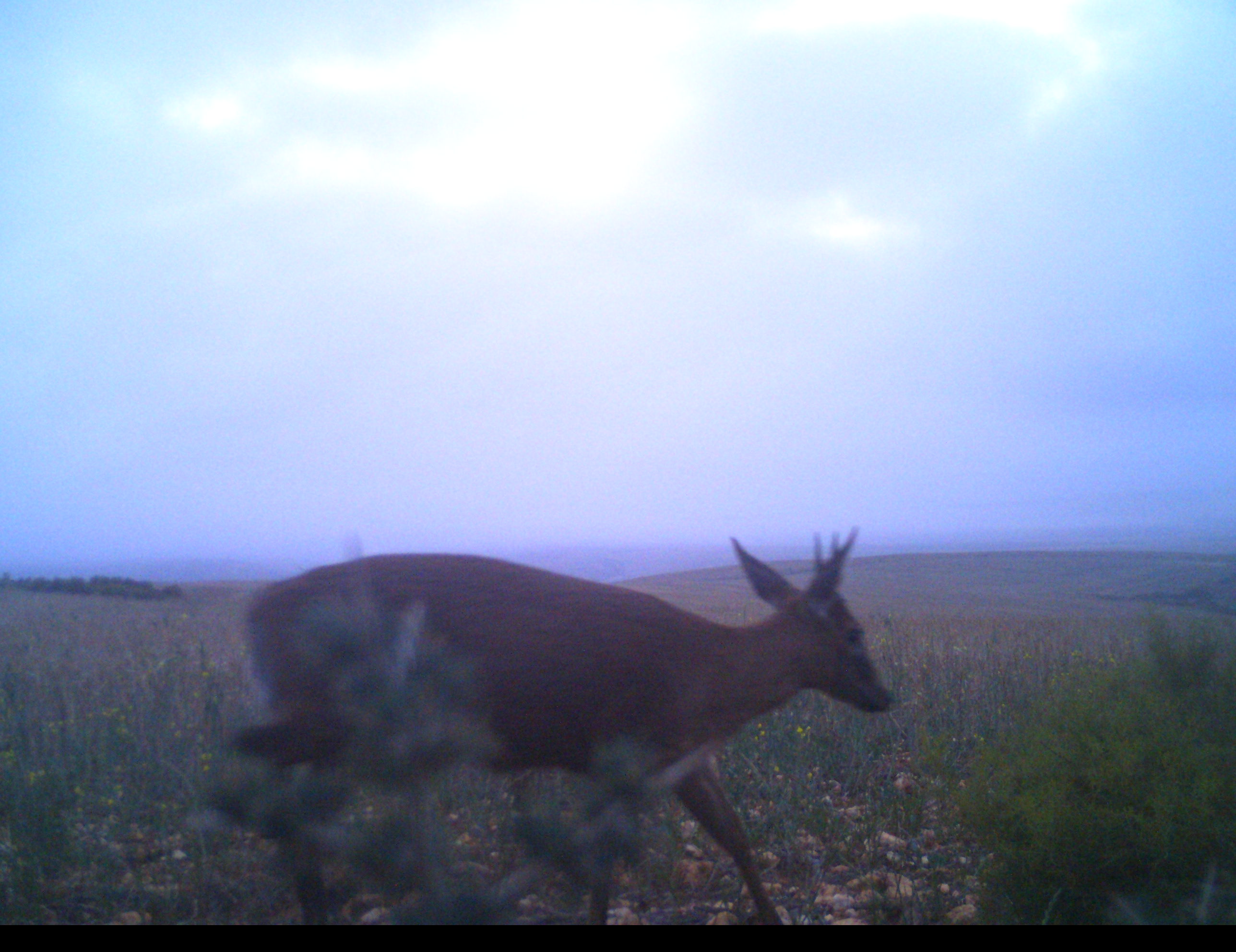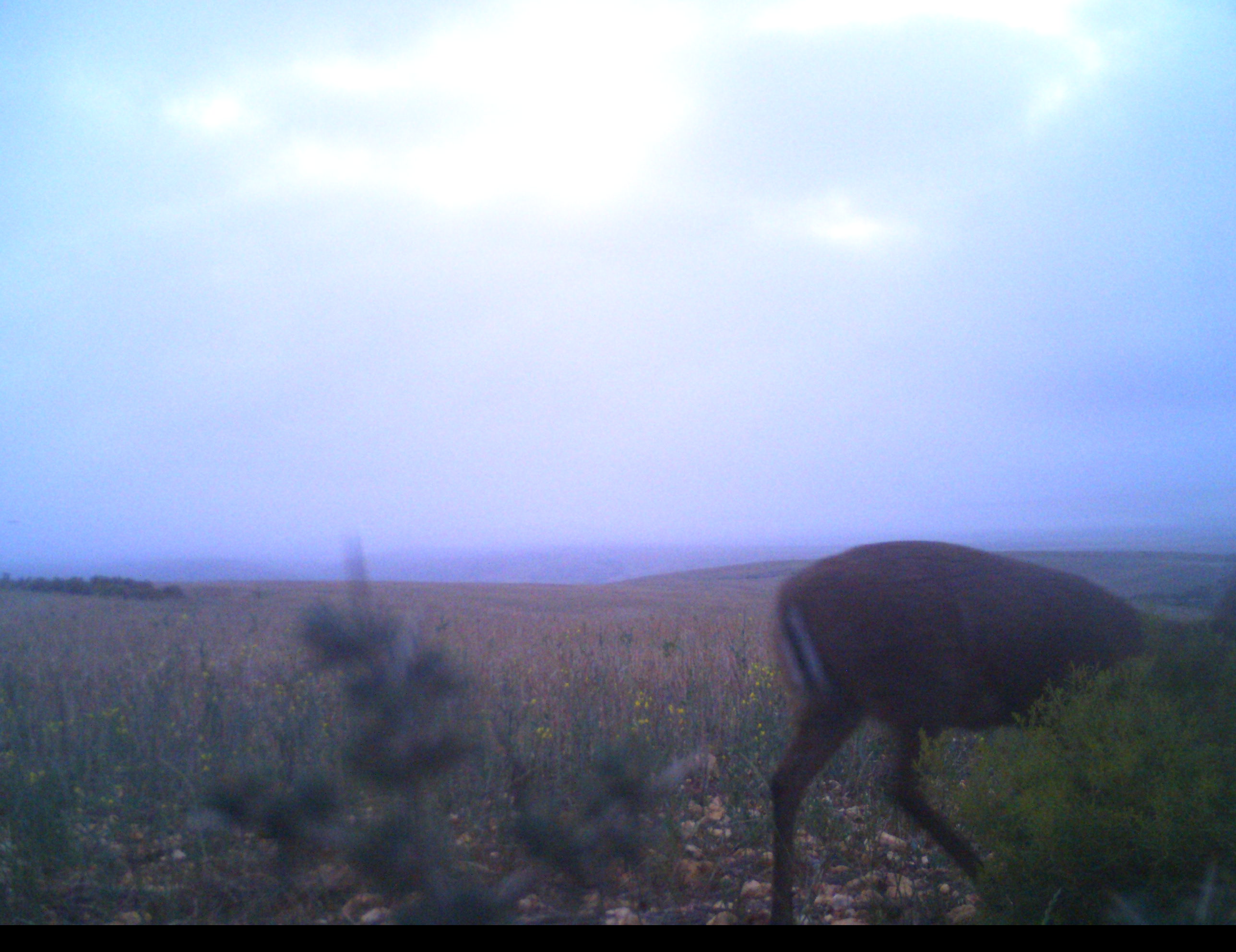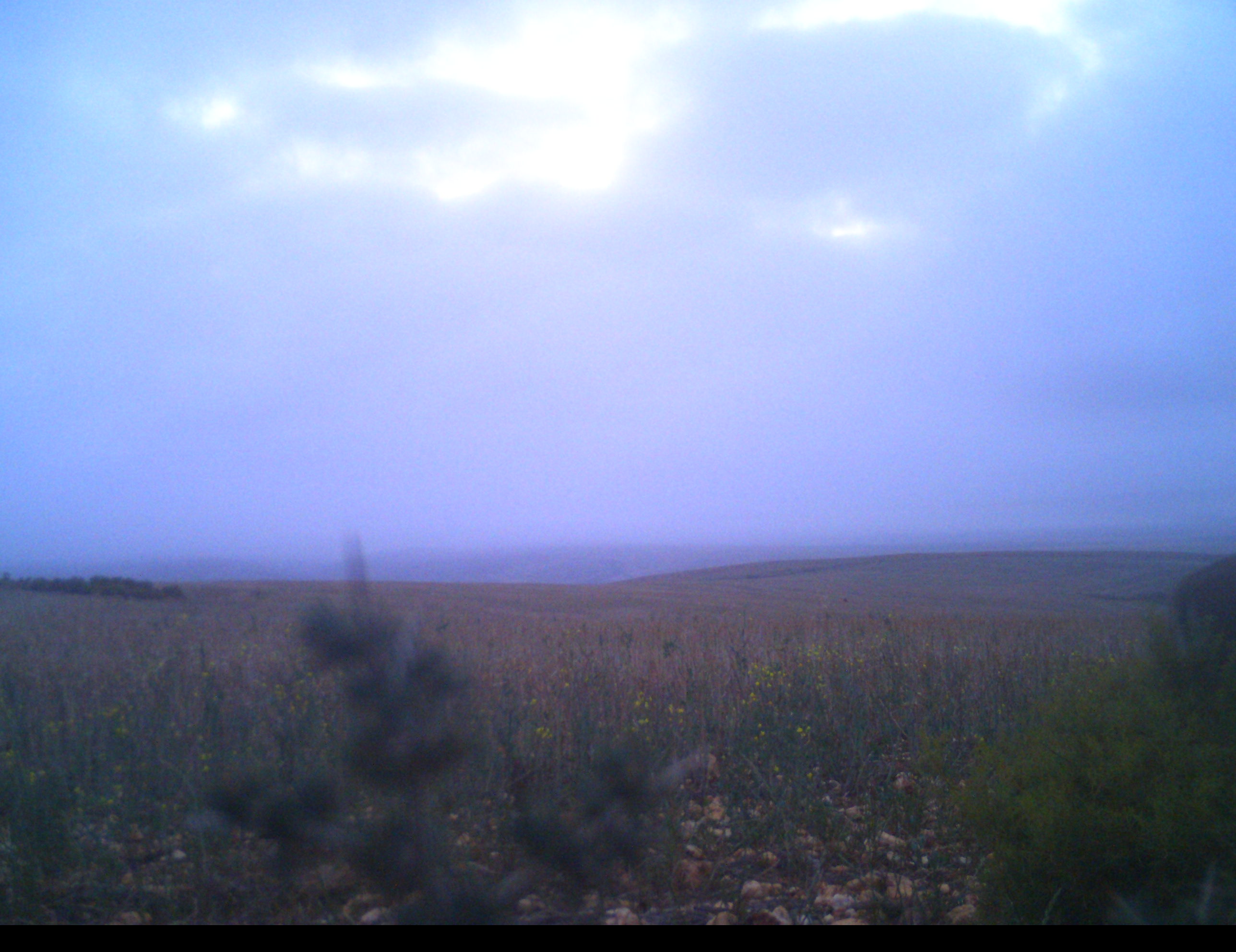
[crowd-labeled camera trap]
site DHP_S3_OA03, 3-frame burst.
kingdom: Animalia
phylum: Chordata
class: Mammalia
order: Artiodactyla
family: Bovidae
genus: Sylvicapra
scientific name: Sylvicapra grimmia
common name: common duiker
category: duikercommongrey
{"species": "duikercommongrey (common duiker) (Sylvicapra grimmia)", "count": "1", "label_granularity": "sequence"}